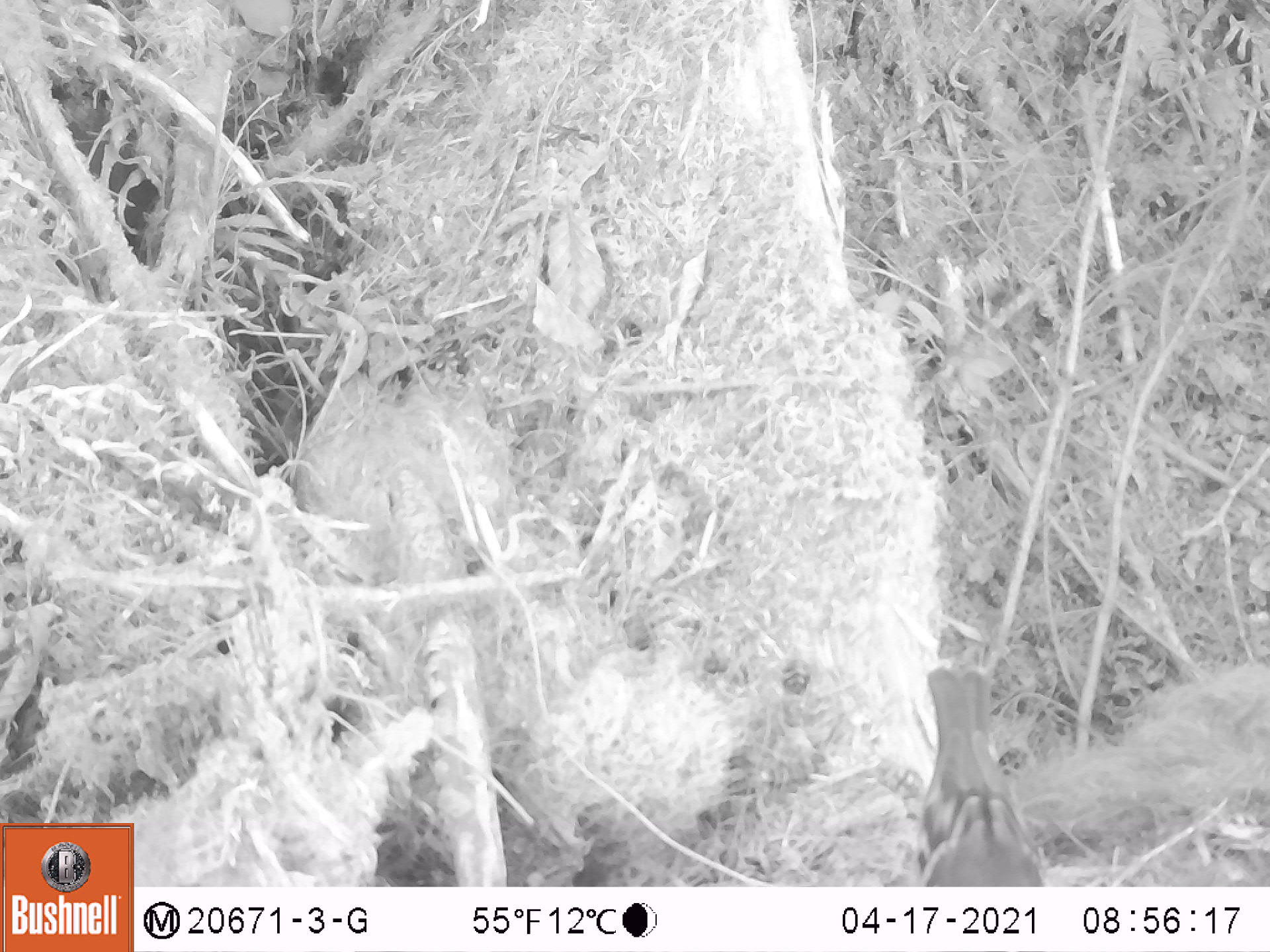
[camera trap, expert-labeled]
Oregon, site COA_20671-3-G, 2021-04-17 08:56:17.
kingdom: Animalia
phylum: Chordata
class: Aves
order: Passeriformes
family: Turdidae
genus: Ixoreus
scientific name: Ixoreus naevius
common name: varied thrush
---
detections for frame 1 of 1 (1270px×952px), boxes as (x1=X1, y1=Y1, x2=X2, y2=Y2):
varied thrush: (x1=861, y1=635, x2=1069, y2=885)